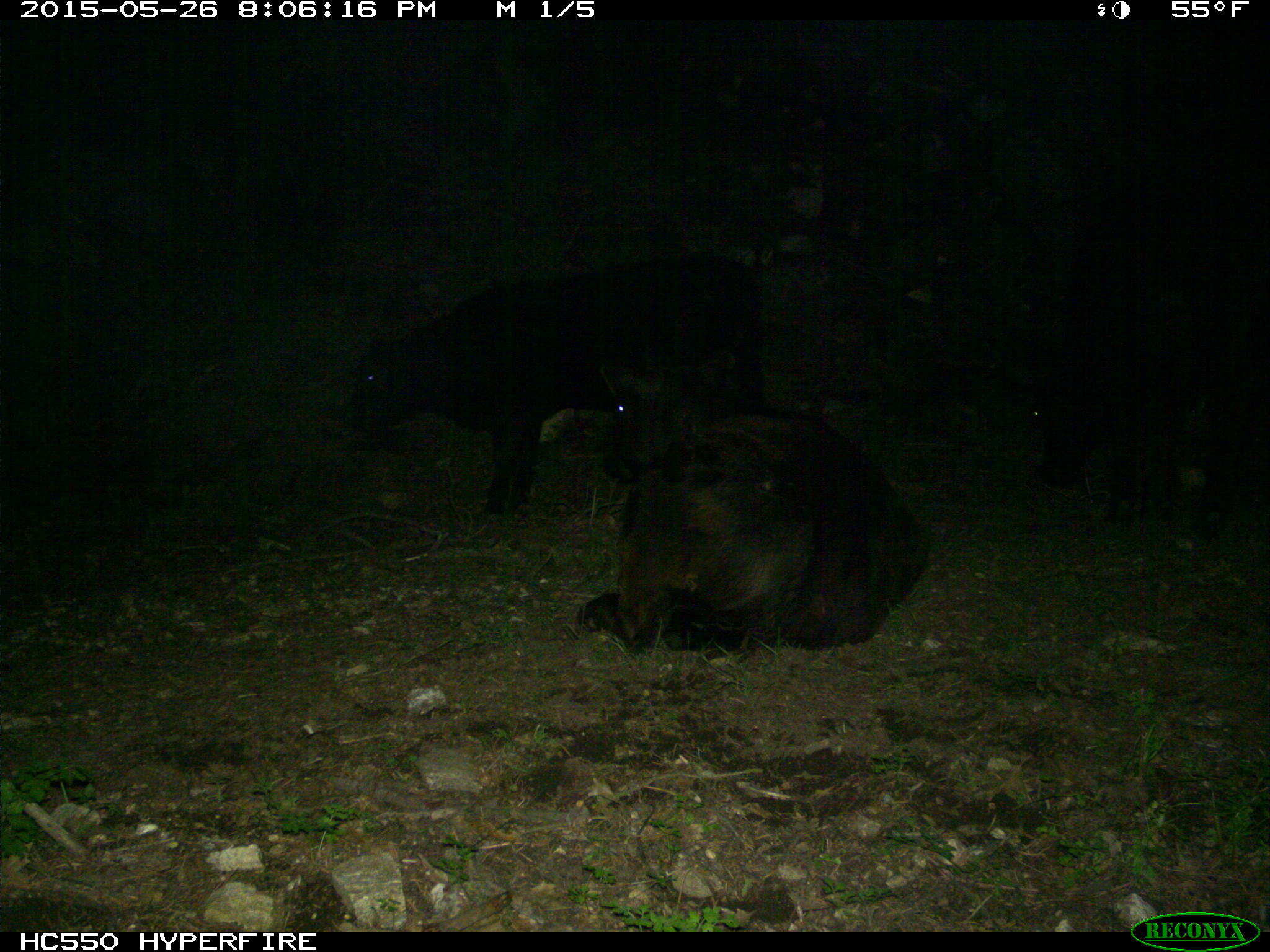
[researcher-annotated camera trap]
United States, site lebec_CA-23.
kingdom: Animalia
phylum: Chordata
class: Mammalia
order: Artiodactyla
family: Bovidae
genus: Bos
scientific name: Bos taurus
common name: domestic cow